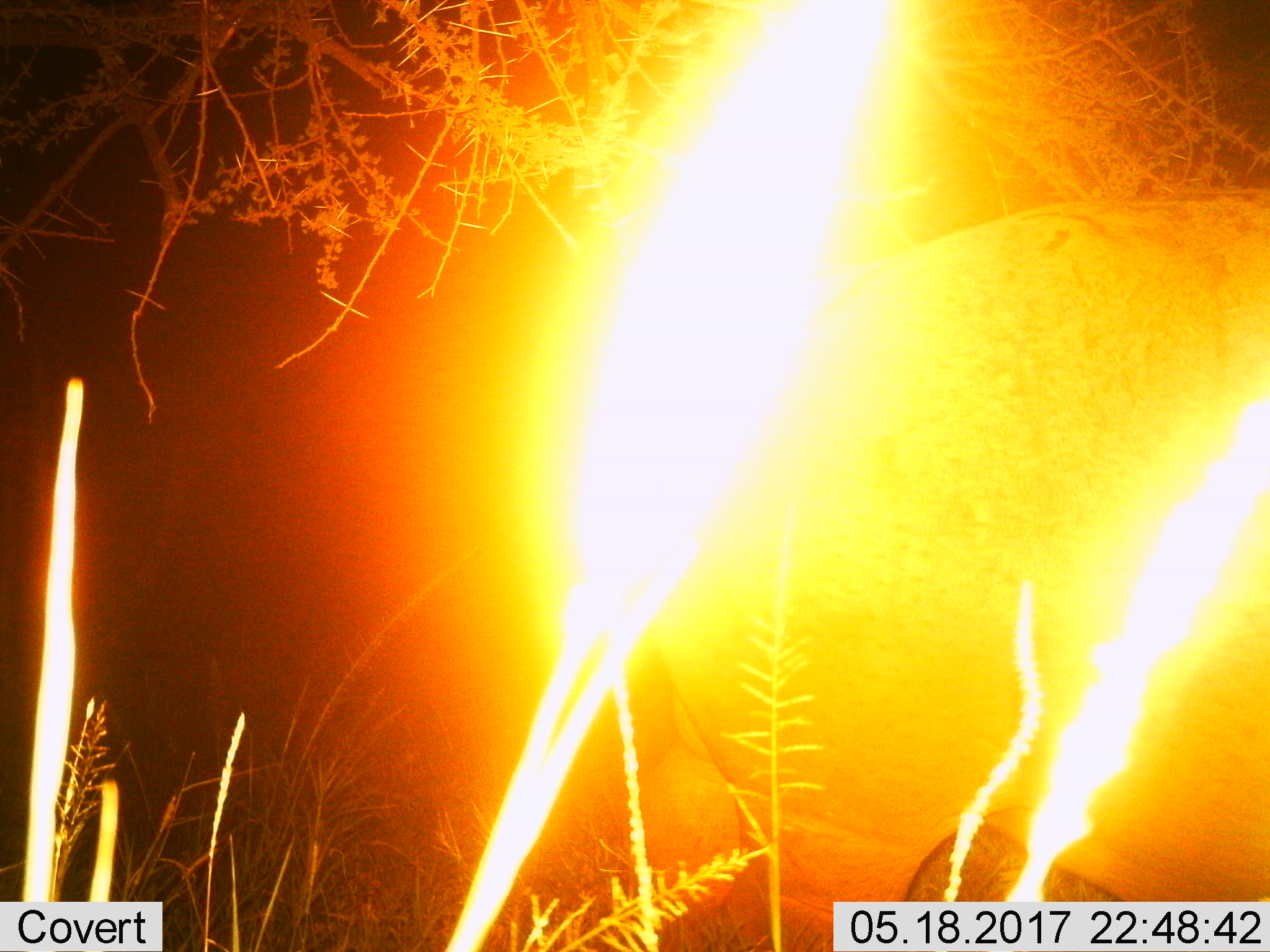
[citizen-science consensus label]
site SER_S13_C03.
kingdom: Animalia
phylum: Chordata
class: Mammalia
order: Artiodactyla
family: Hippopotamidae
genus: Hippopotamus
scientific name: Hippopotamus amphibius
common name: hippopotamus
Hippopotamus (Hippopotamus amphibius), count 1. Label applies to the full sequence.